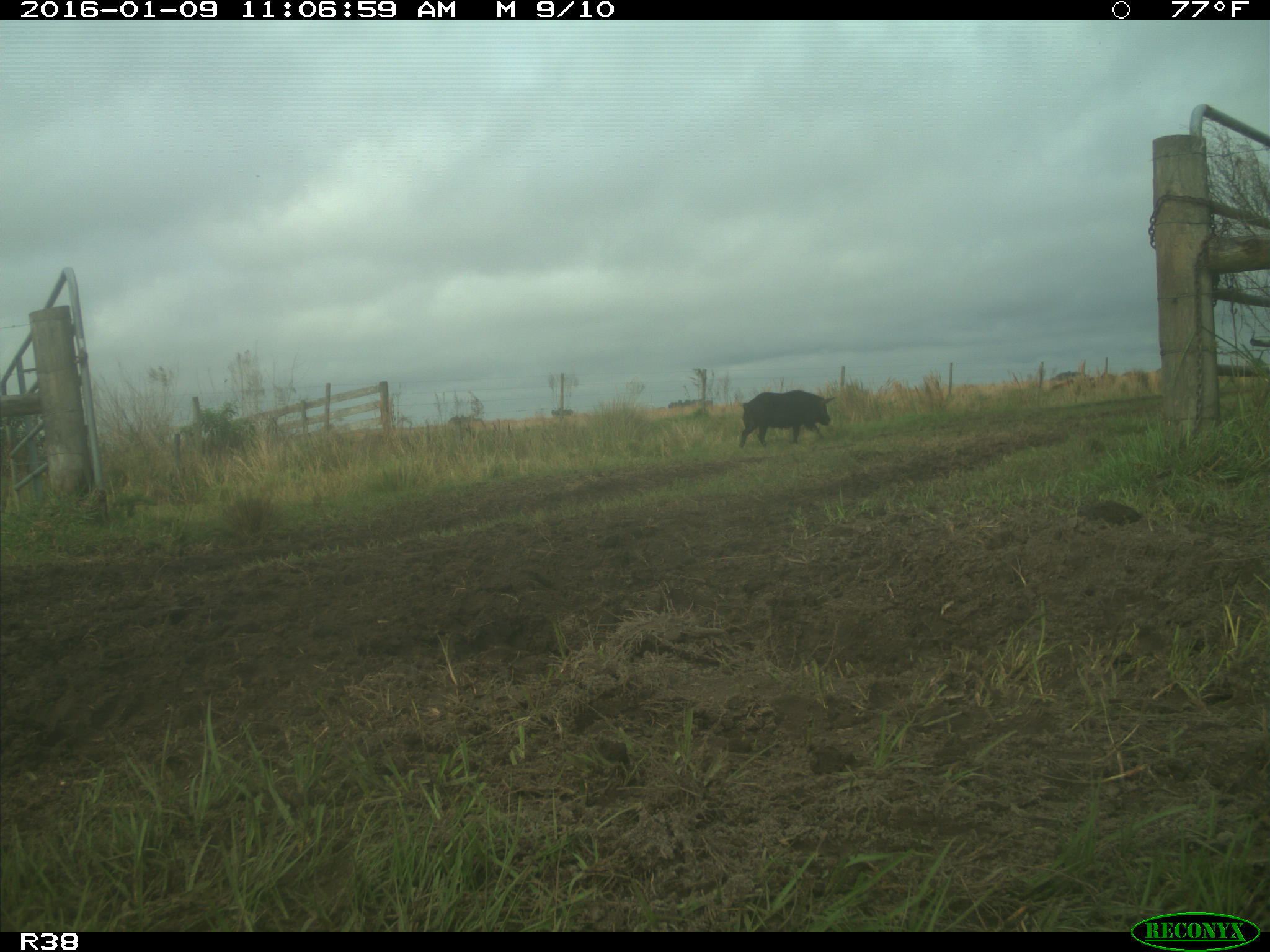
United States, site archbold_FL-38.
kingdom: Animalia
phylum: Chordata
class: Mammalia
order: Artiodactyla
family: Suidae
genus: Sus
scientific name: Sus scrofa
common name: wild boar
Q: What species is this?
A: Sus scrofa (wild boar).